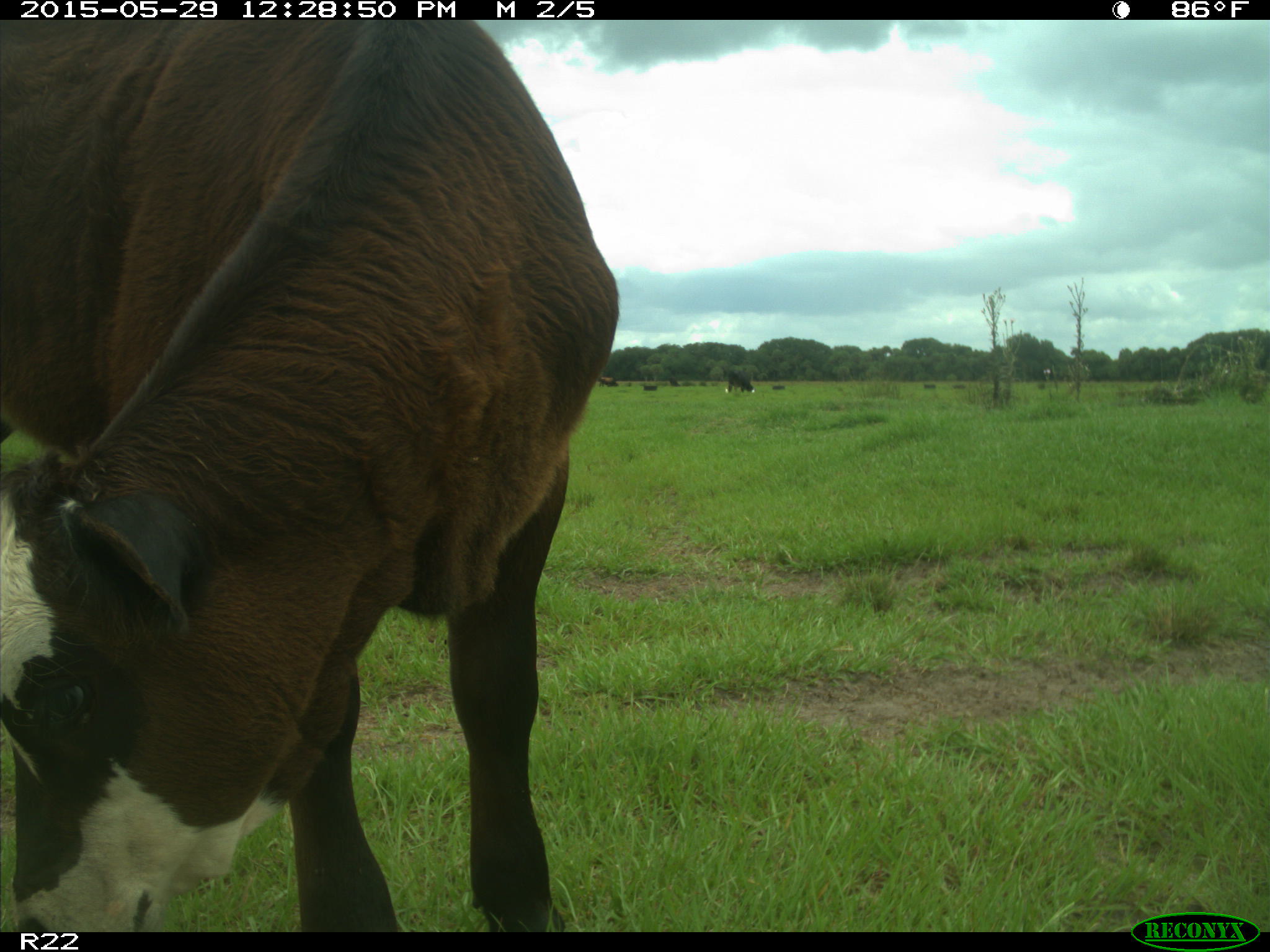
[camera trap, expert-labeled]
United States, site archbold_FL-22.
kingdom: Animalia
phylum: Chordata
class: Mammalia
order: Artiodactyla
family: Bovidae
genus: Bos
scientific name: Bos taurus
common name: domestic cow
Bos taurus (domestic cow).